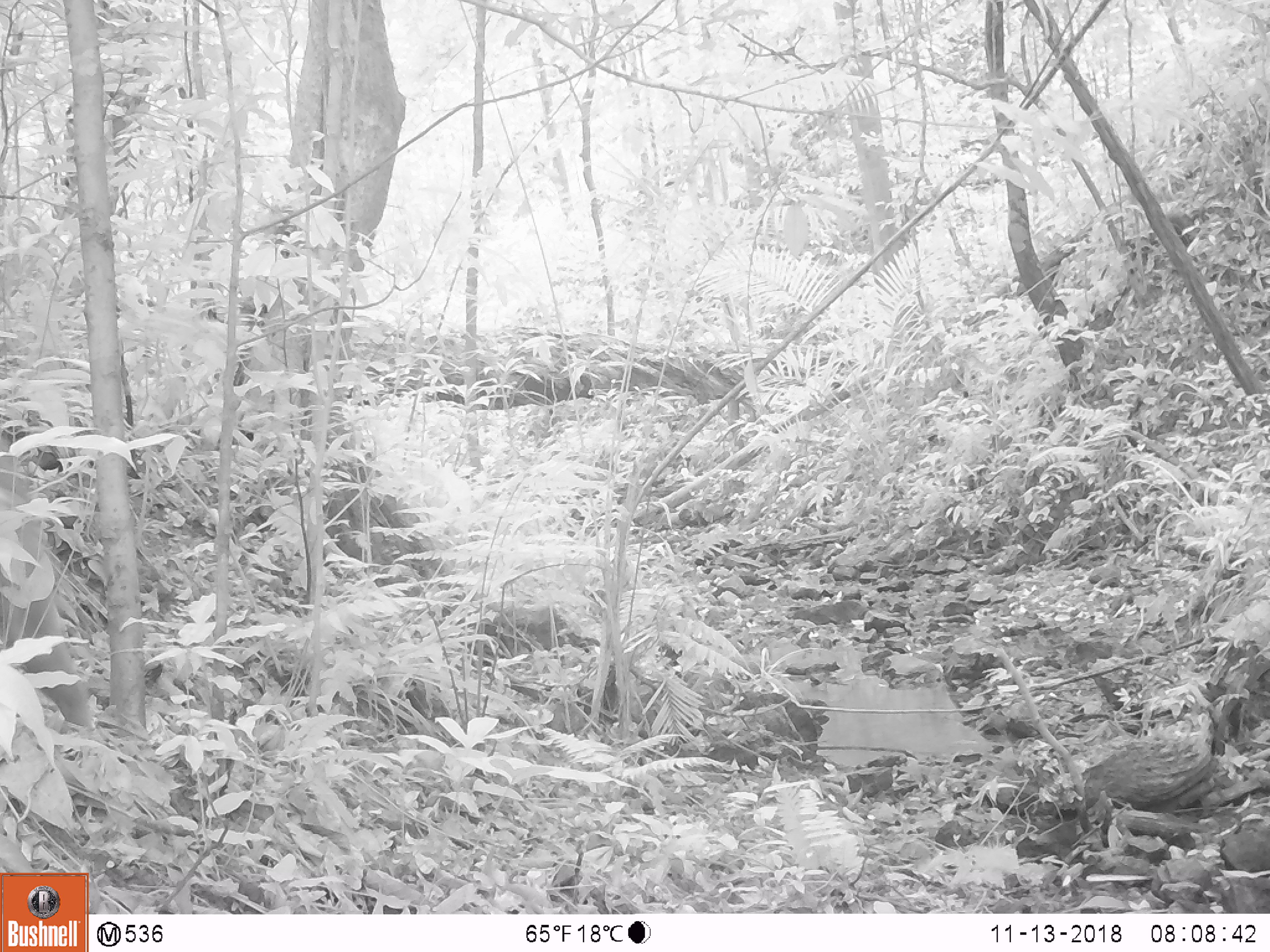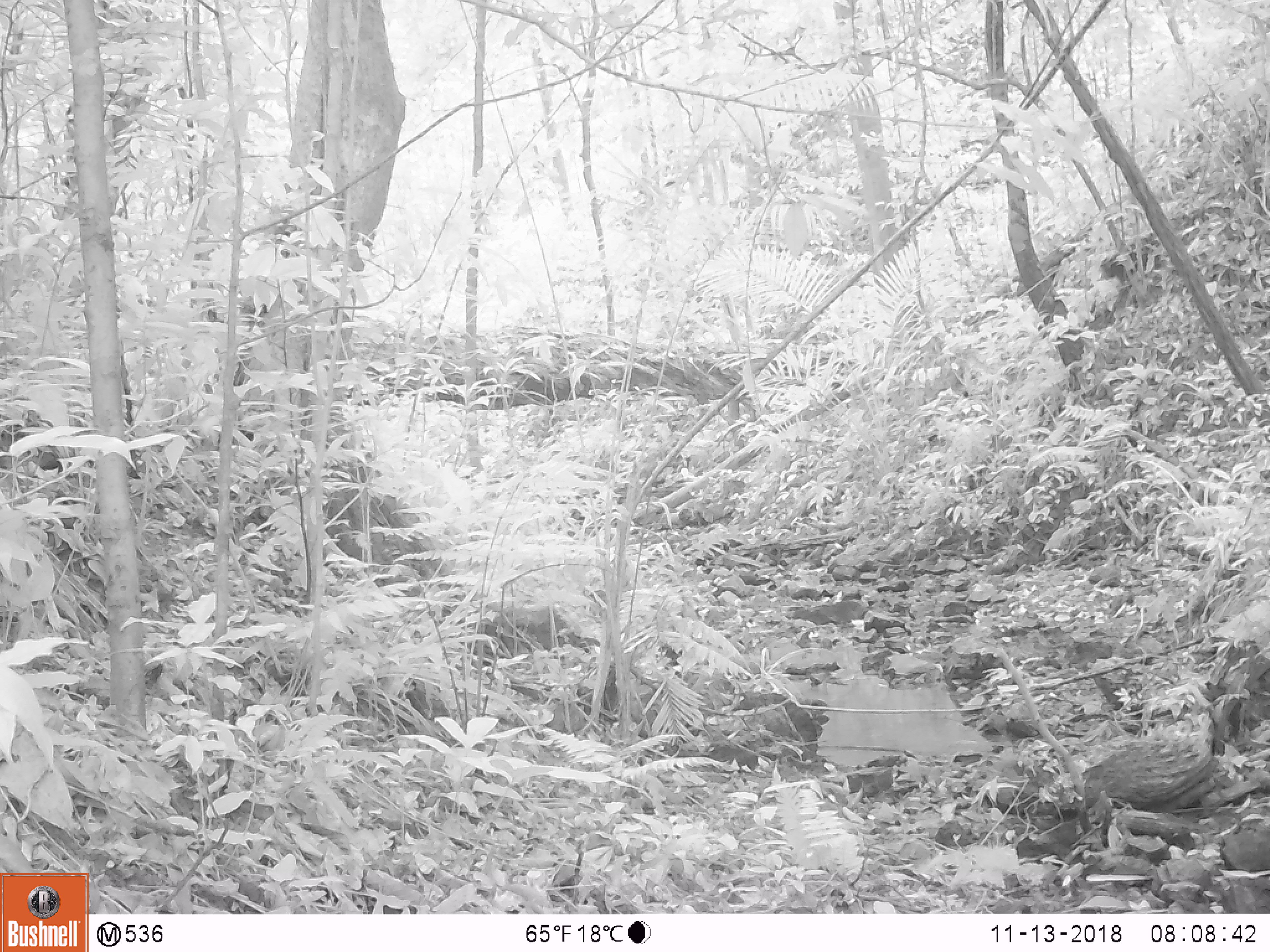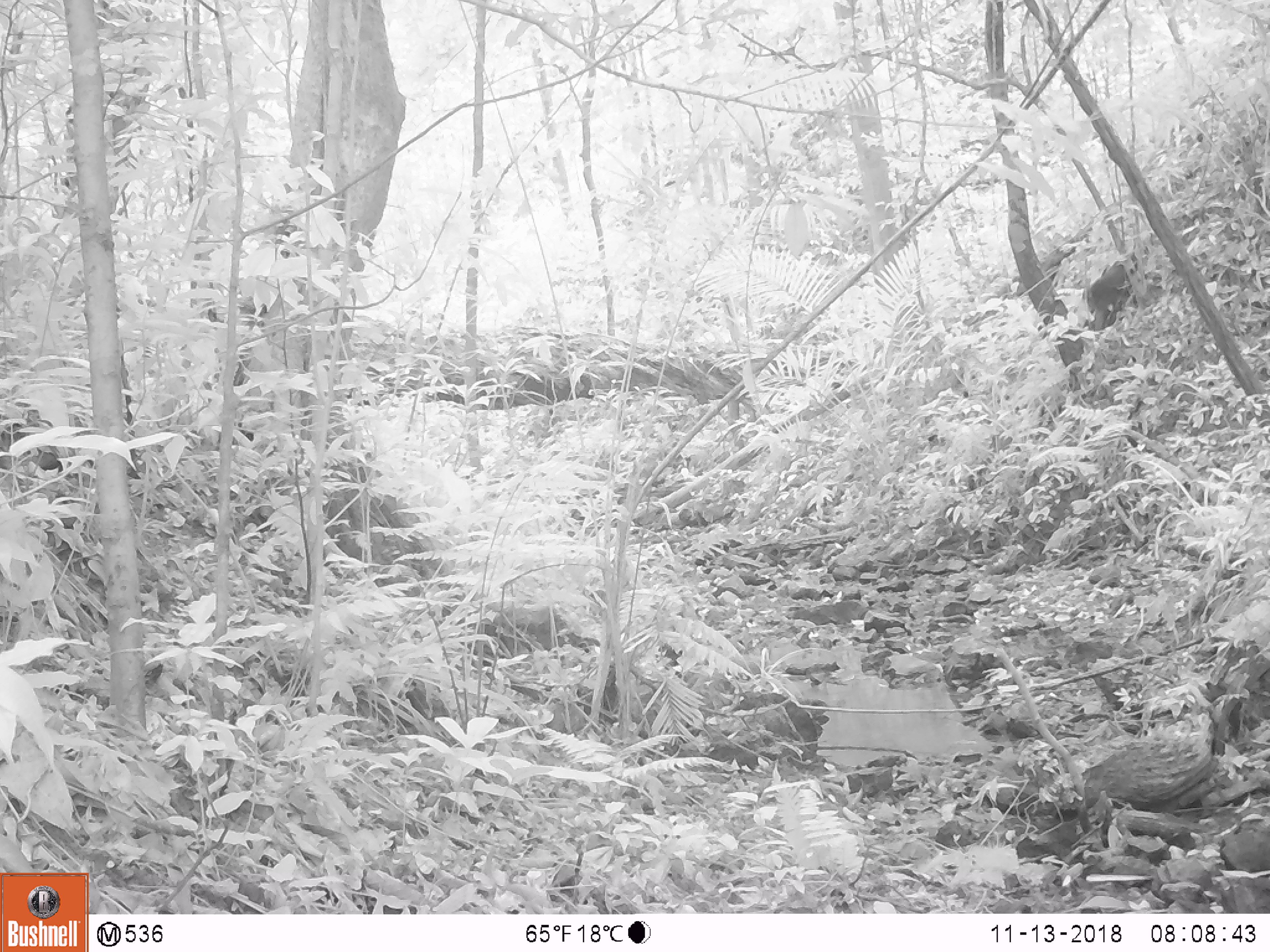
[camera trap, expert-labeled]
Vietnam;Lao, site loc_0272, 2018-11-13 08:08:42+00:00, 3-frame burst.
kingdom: Animalia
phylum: Chordata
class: Mammalia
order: Primates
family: Cercopithecidae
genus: Macaca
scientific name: Macaca arctoides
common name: stump-tailed macaque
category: stump tailed macaque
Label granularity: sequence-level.